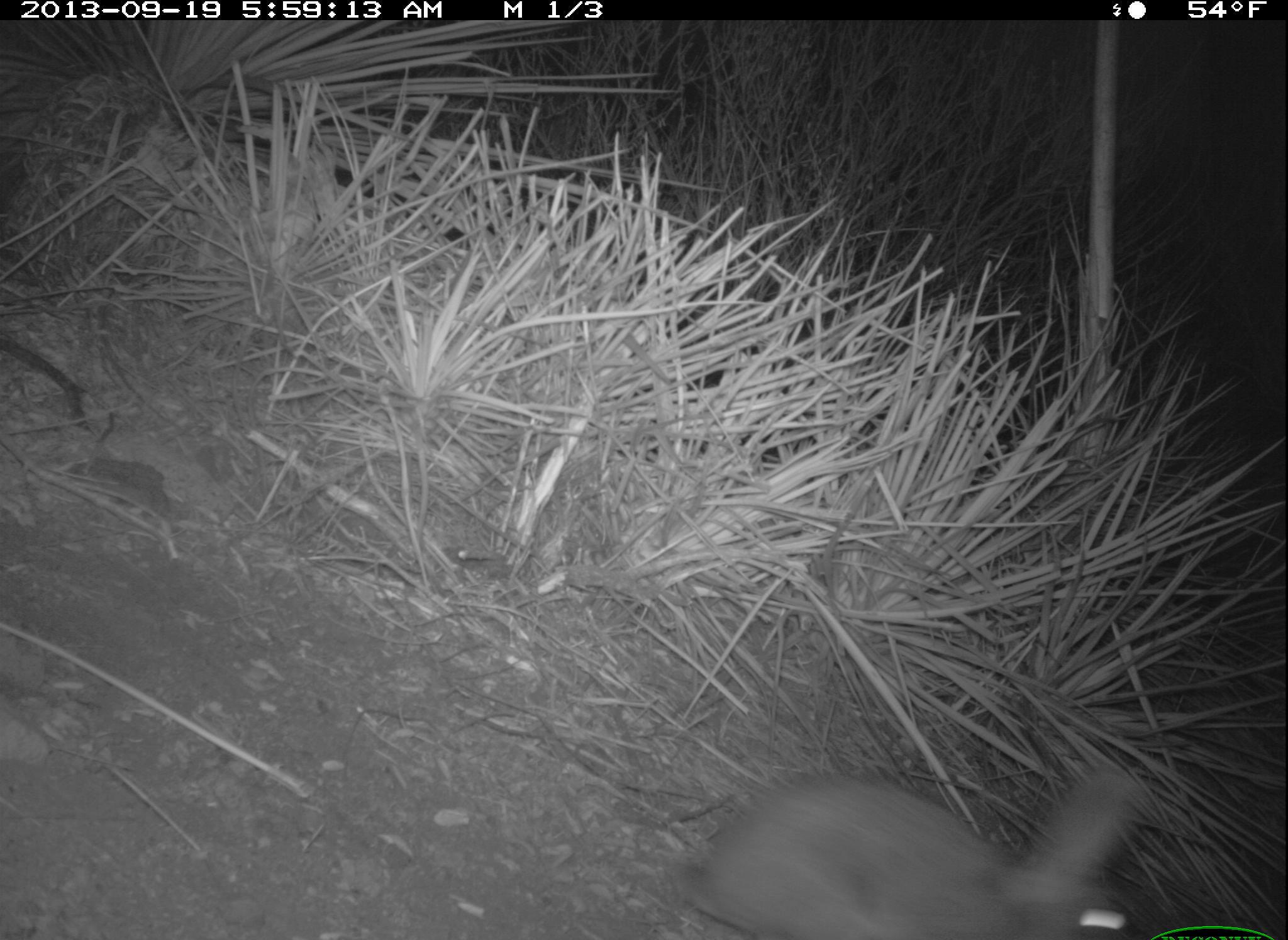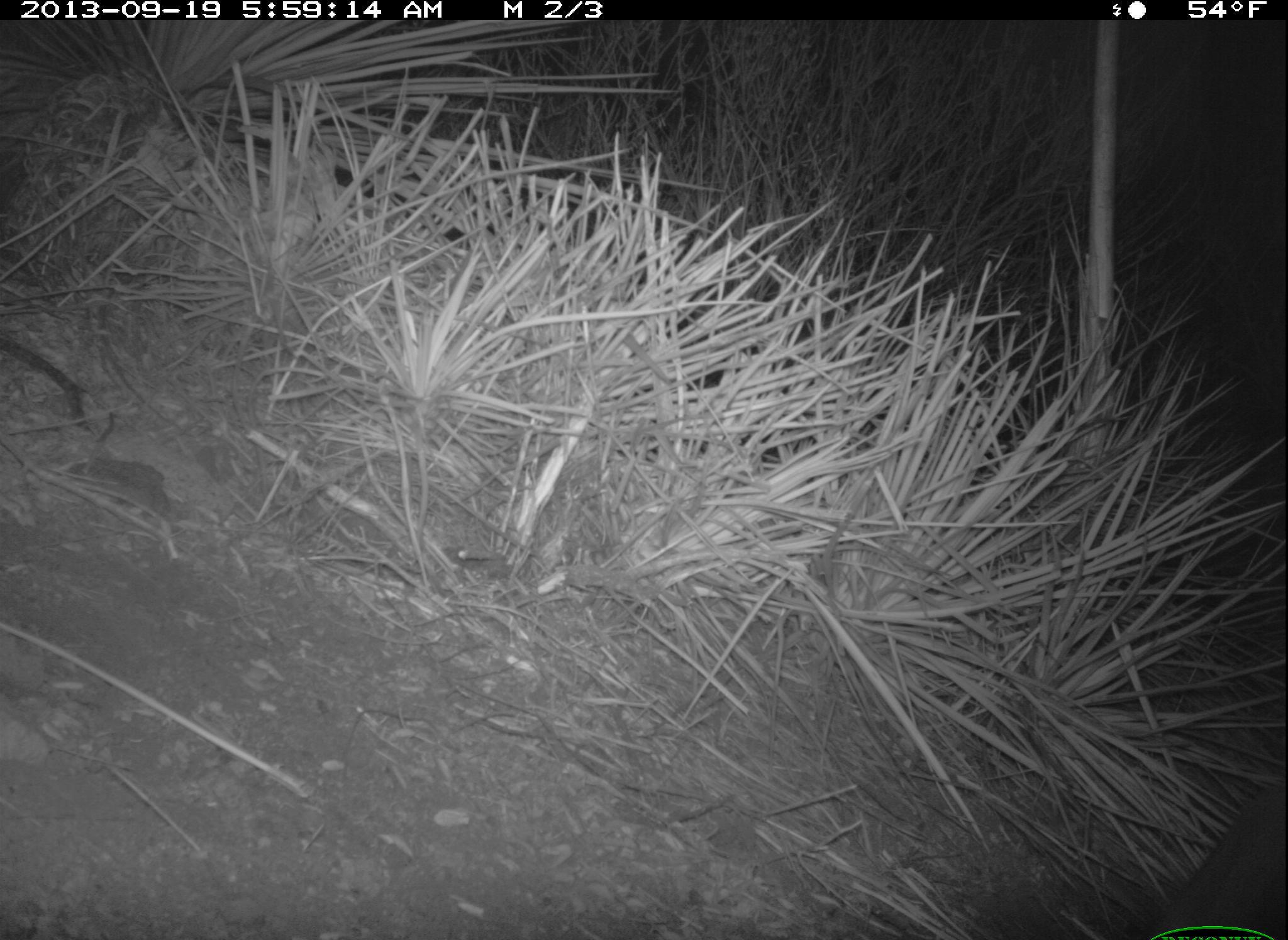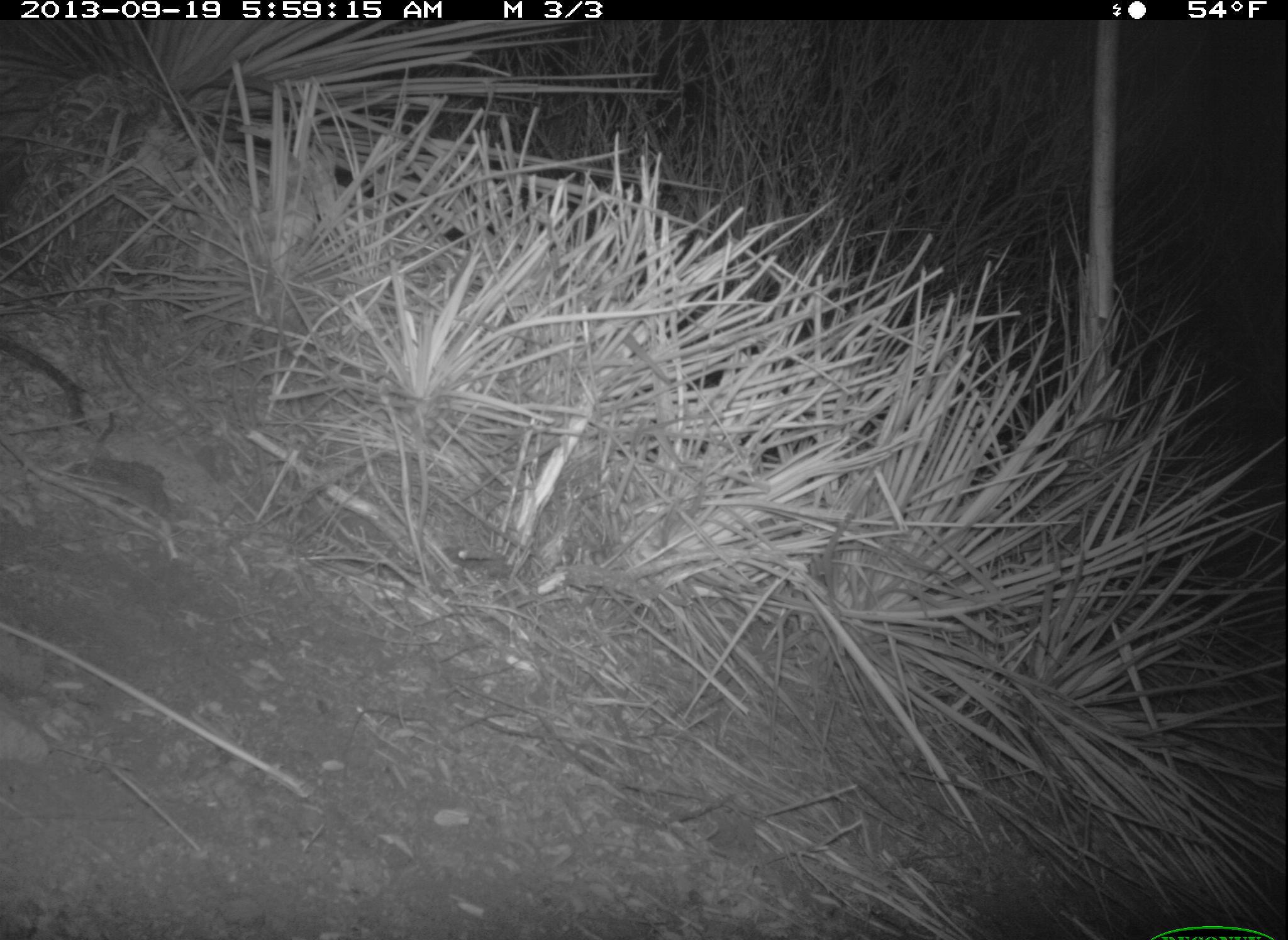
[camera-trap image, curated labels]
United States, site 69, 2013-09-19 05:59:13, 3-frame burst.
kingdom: Animalia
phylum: Chordata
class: Mammalia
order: Lagomorpha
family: Leporidae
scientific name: Leporidae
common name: rabbits and hares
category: rabbit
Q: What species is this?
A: Rabbit (rabbits and hares) (Leporidae).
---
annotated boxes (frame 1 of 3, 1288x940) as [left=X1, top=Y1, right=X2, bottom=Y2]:
rabbit: [left=678, top=760, right=1150, bottom=940]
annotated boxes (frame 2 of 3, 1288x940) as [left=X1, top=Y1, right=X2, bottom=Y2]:
rabbit: [left=1158, top=768, right=1288, bottom=940]